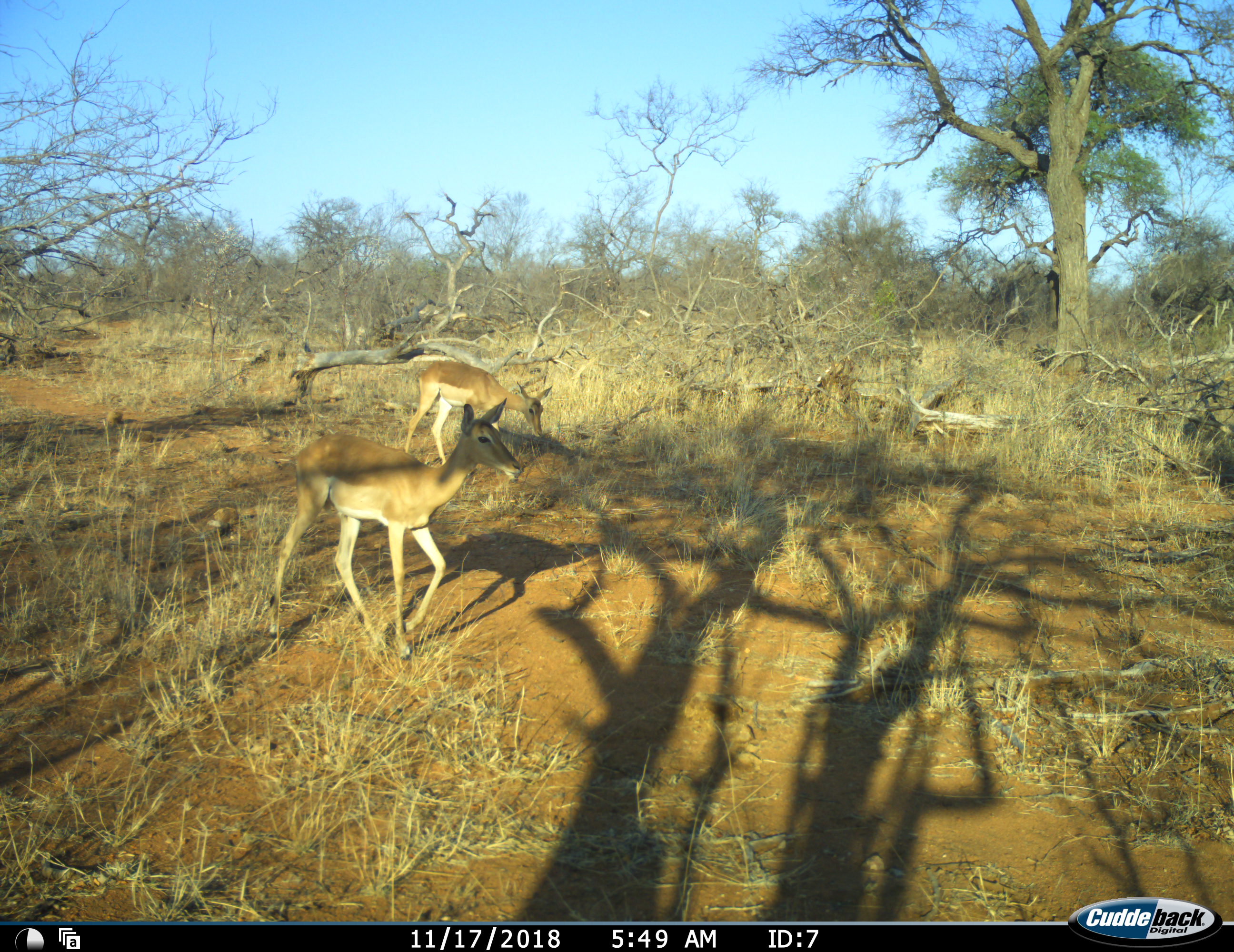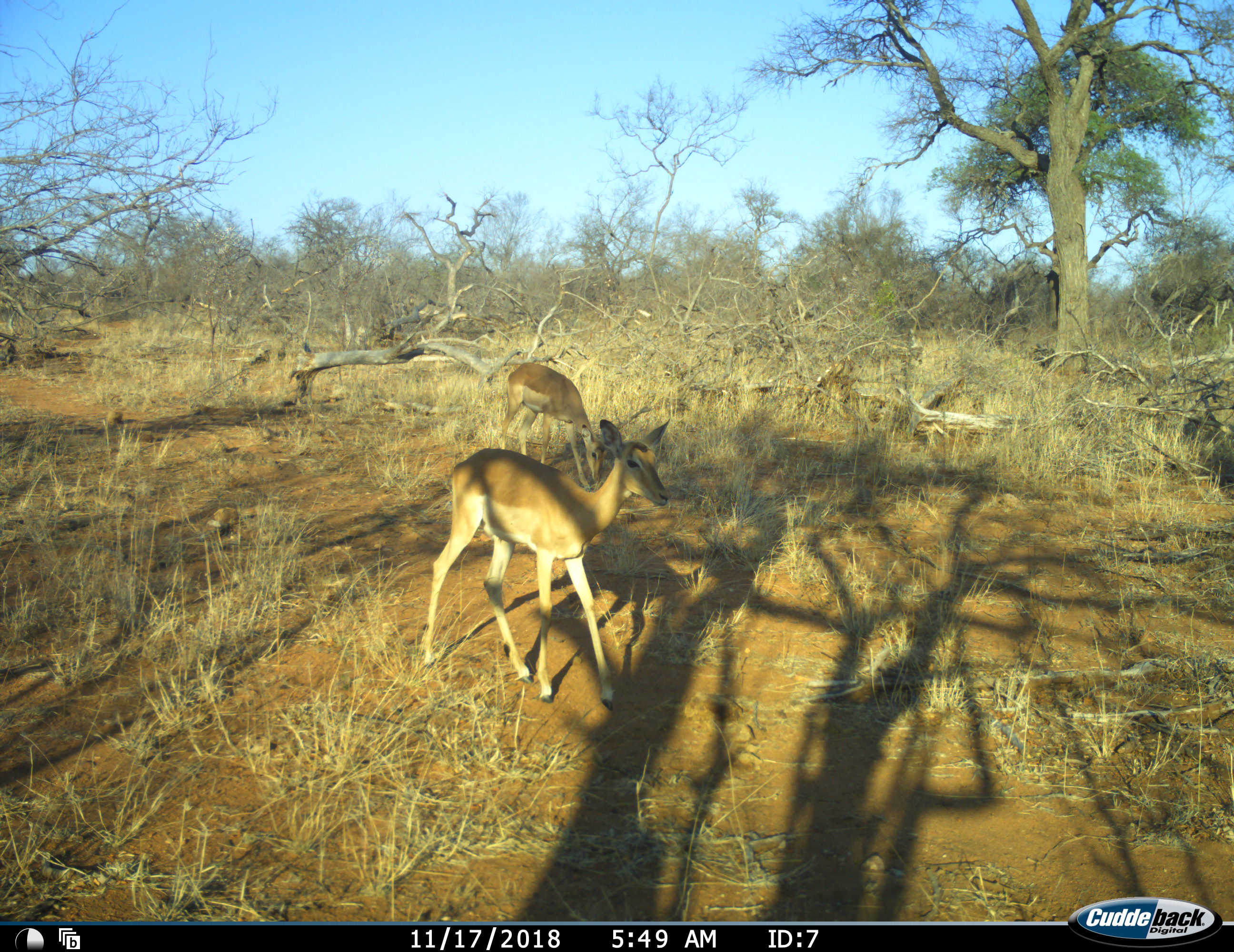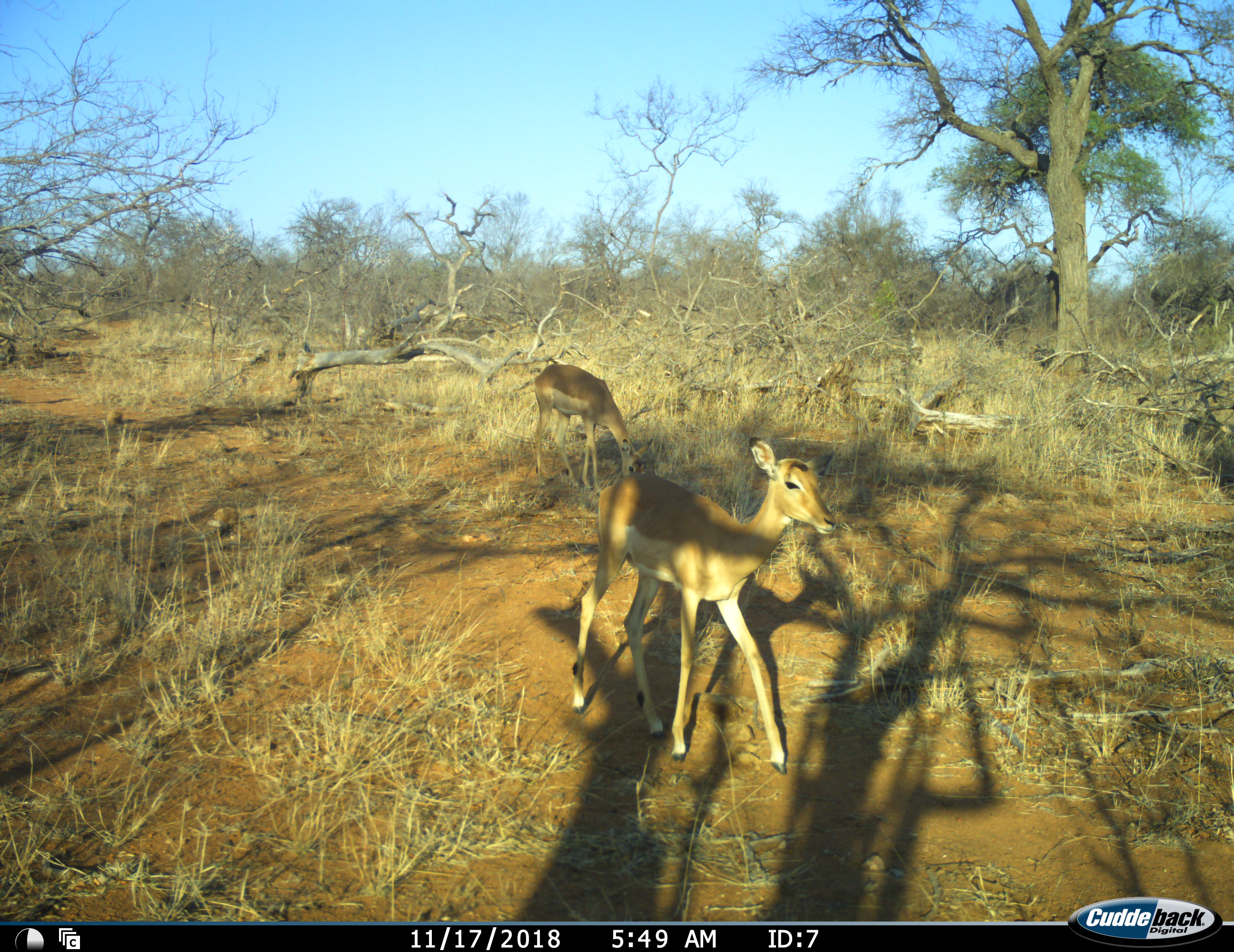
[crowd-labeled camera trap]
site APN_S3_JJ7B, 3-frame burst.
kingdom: Animalia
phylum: Chordata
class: Mammalia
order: Artiodactyla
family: Bovidae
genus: Aepyceros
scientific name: Aepyceros melampus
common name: impala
Impala (Aepyceros melampus), count 2. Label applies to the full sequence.